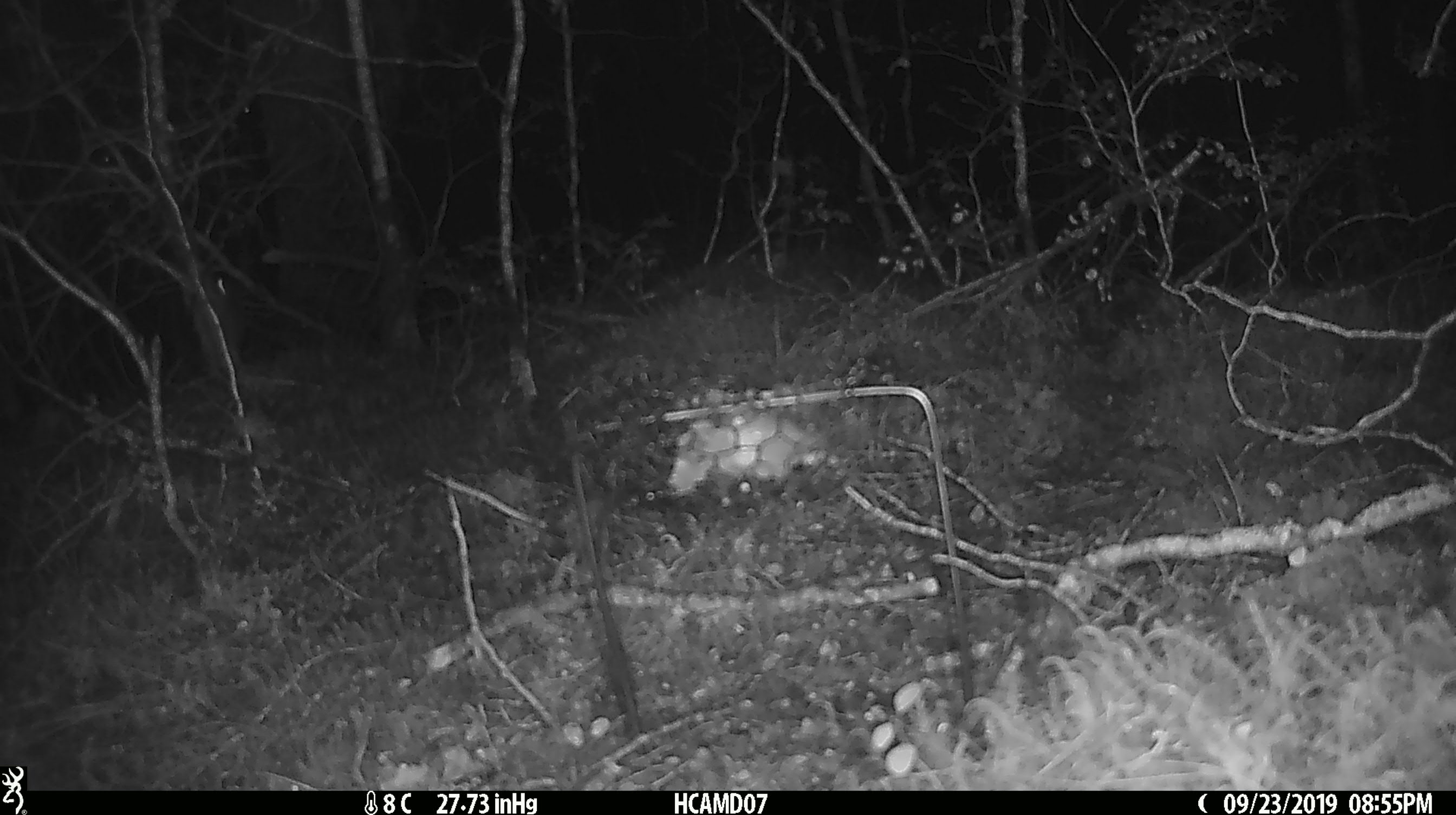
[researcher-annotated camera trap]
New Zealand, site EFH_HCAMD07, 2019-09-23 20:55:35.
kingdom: Animalia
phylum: Chordata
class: Mammalia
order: Rodentia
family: Muridae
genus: Mus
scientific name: Mus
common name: mouse